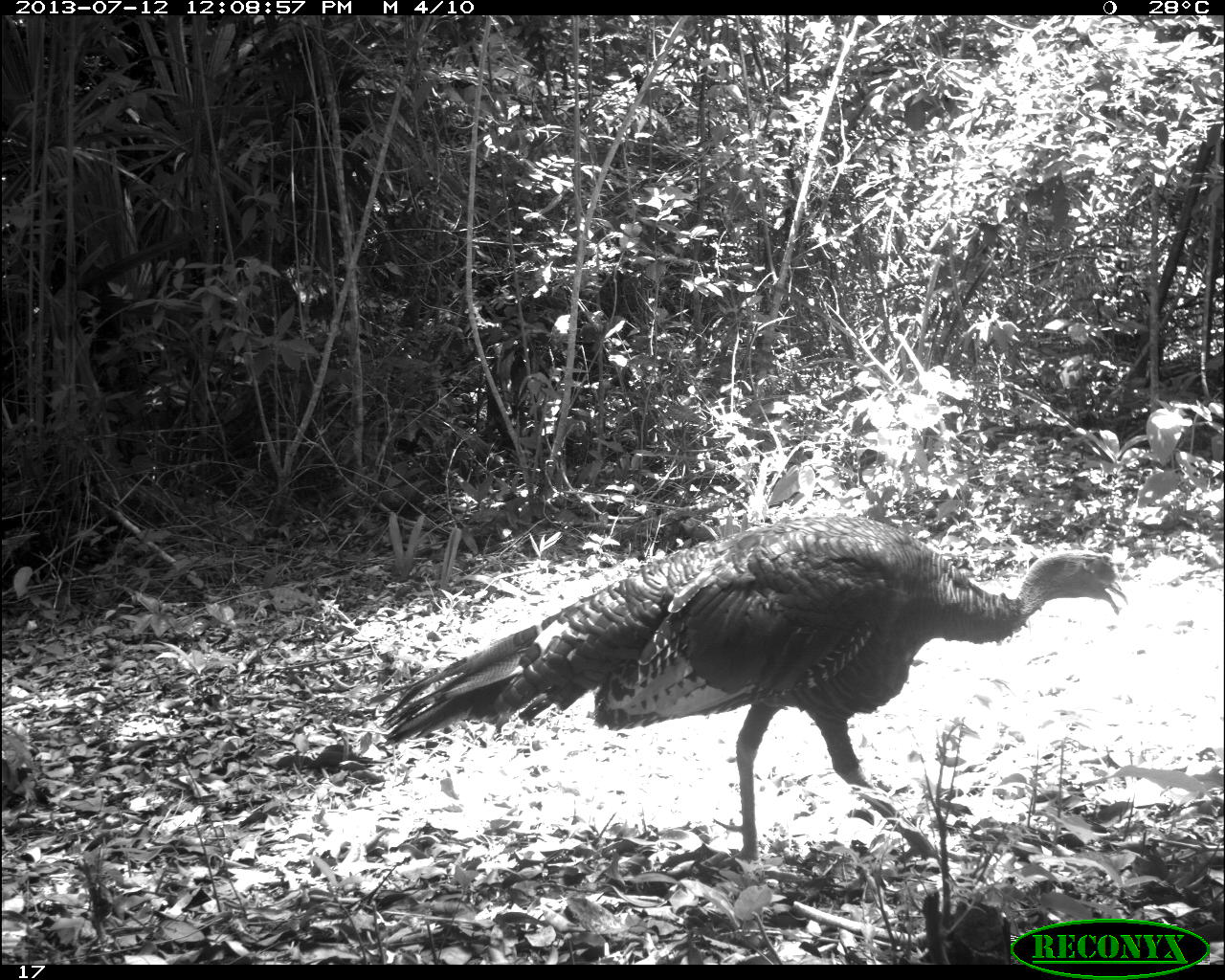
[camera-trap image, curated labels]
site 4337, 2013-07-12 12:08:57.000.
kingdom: Animalia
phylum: Chordata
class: Aves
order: Galliformes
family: Phasianidae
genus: Meleagris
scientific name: Meleagris ocellata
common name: ocellated turkey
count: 1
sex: female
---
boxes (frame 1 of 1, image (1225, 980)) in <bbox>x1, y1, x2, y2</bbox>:
meleagris ocellata: <bbox>378, 511, 1129, 860</bbox>